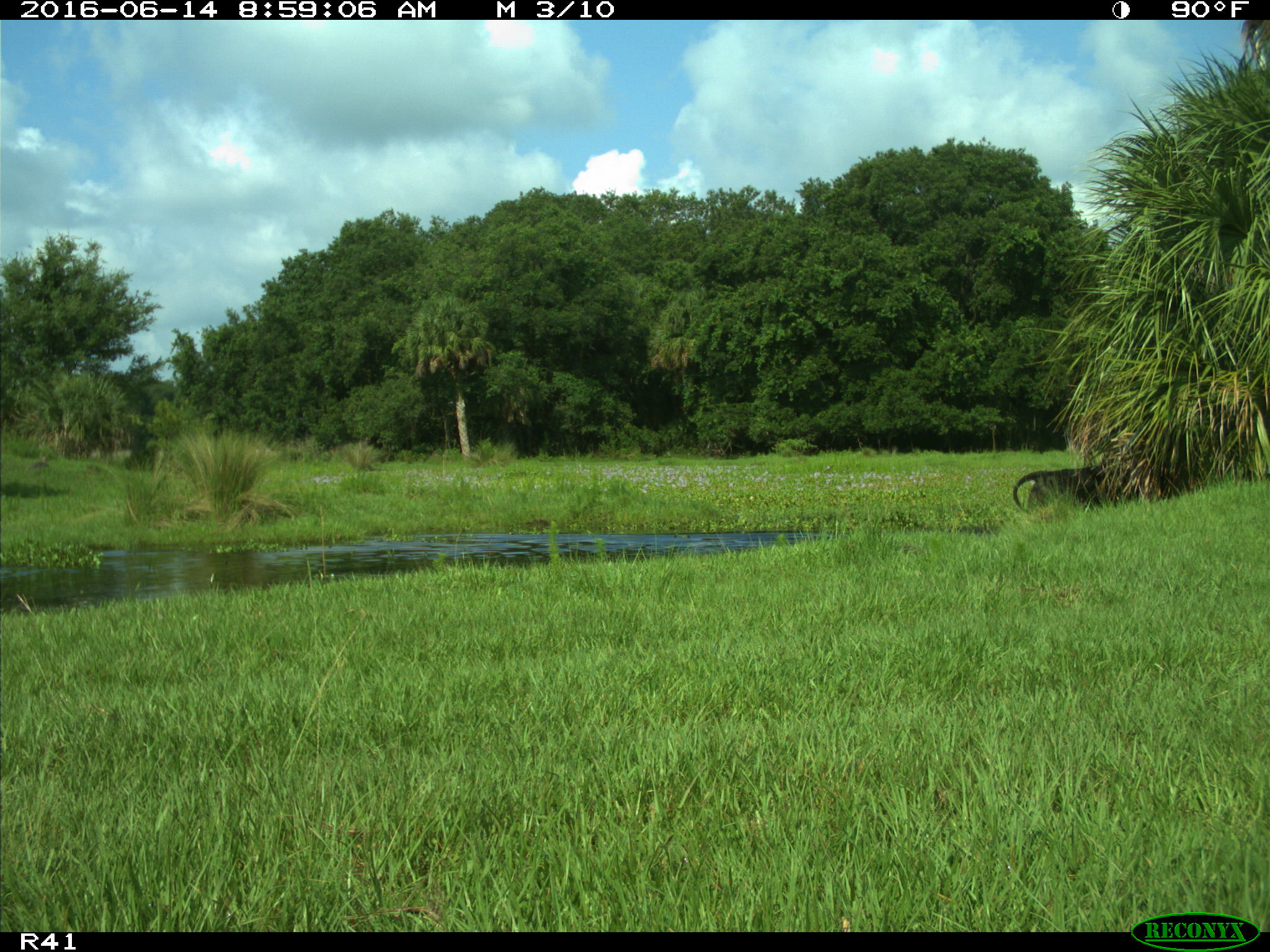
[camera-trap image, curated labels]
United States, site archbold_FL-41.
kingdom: Animalia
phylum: Chordata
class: Mammalia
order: Artiodactyla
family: Bovidae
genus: Bos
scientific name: Bos taurus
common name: domestic cow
Bos taurus (domestic cow).